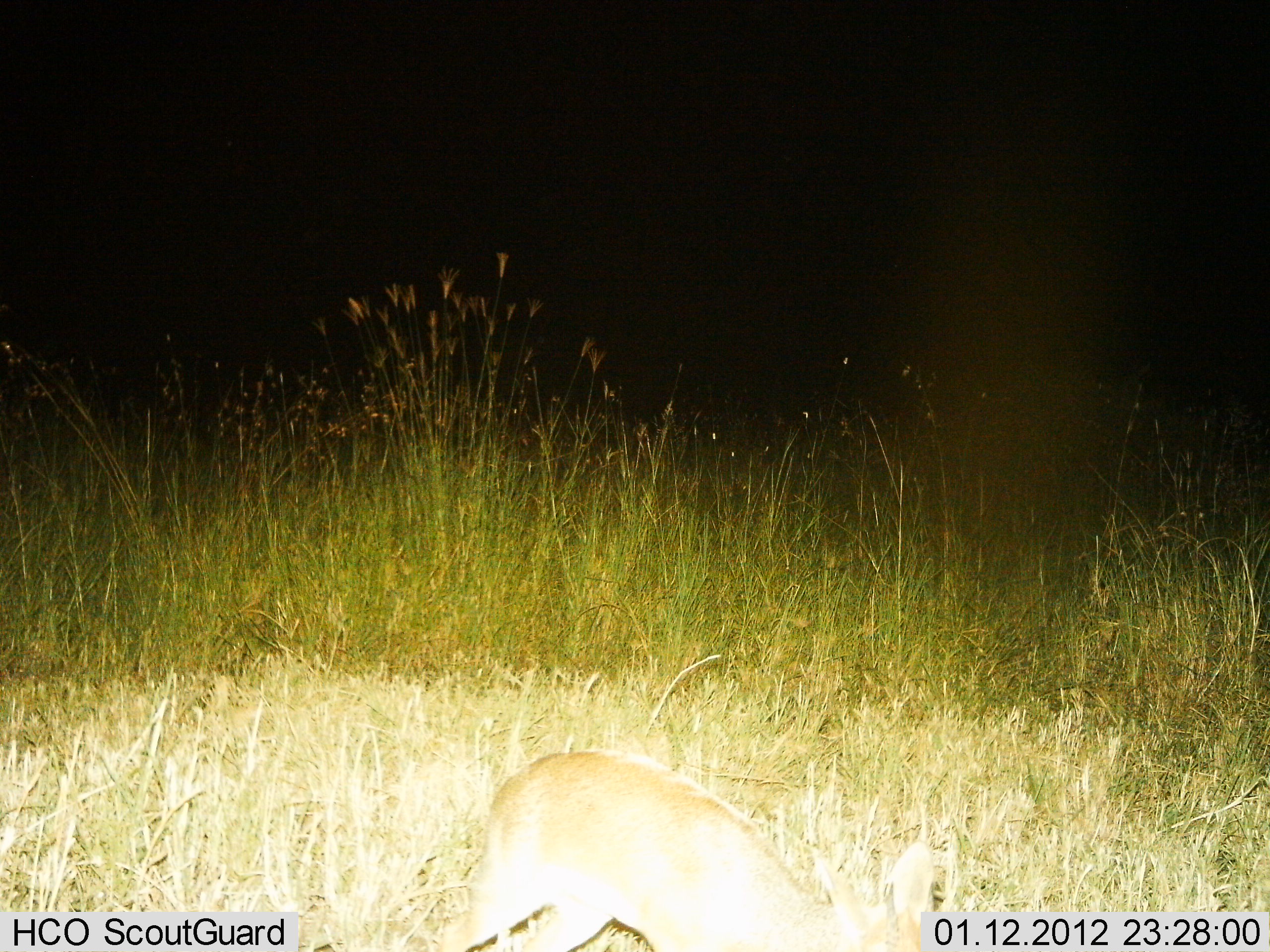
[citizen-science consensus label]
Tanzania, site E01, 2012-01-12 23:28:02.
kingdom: Animalia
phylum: Chordata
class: Mammalia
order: Artiodactyla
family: Bovidae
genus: Madoqua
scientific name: Madoqua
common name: dikdik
Dikdik (Madoqua), count 1. Behavior (volunteer vote fractions): standing 67%, resting 0%, moving 0%, interacting 0%. Young present (vote fraction): 0%. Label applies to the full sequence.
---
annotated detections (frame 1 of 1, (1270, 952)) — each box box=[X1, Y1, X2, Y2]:
animal: box=[429, 745, 940, 952]